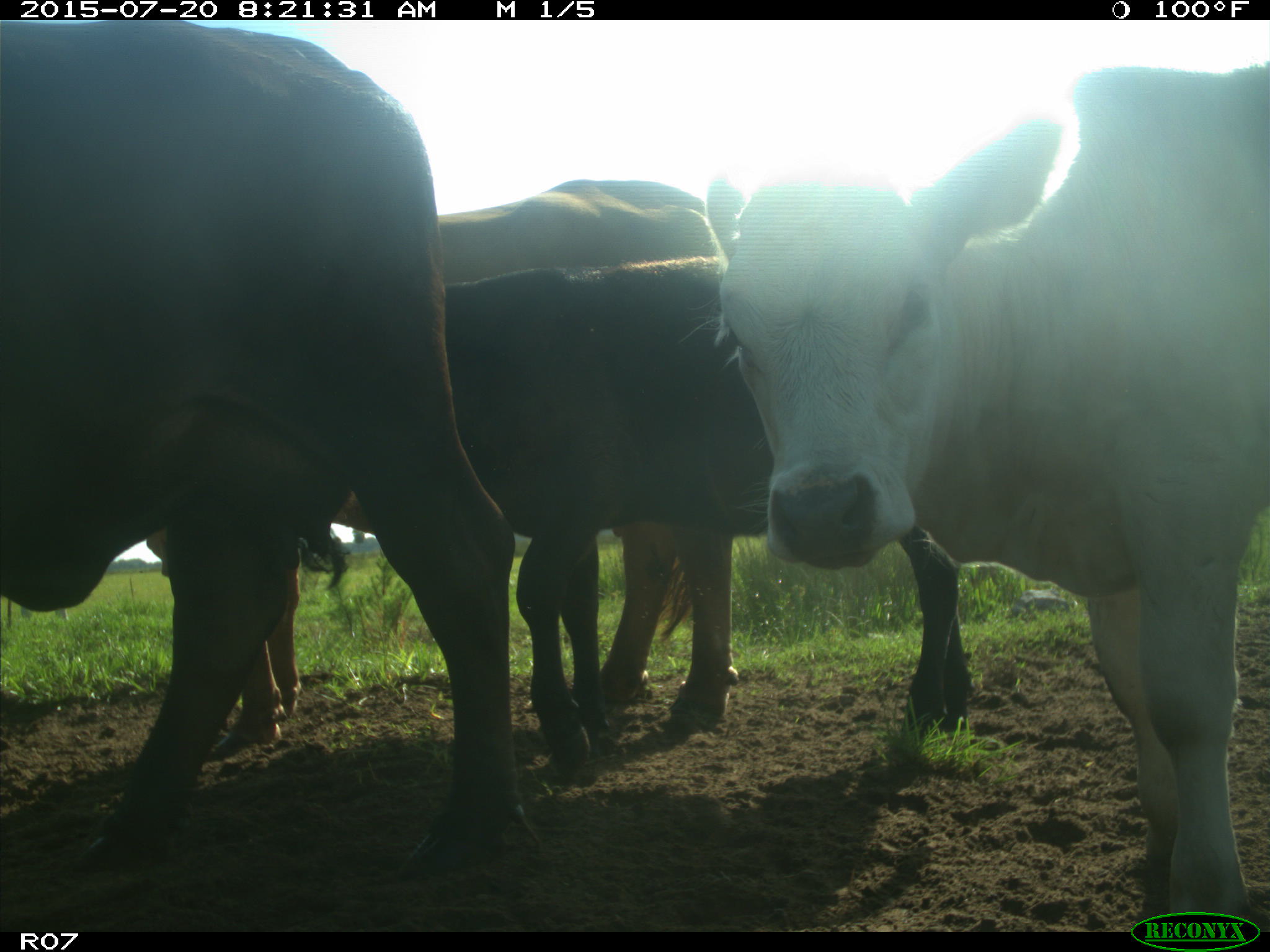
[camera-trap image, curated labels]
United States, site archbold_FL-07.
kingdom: Animalia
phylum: Chordata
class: Mammalia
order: Artiodactyla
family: Bovidae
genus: Bos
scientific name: Bos taurus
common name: domestic cow